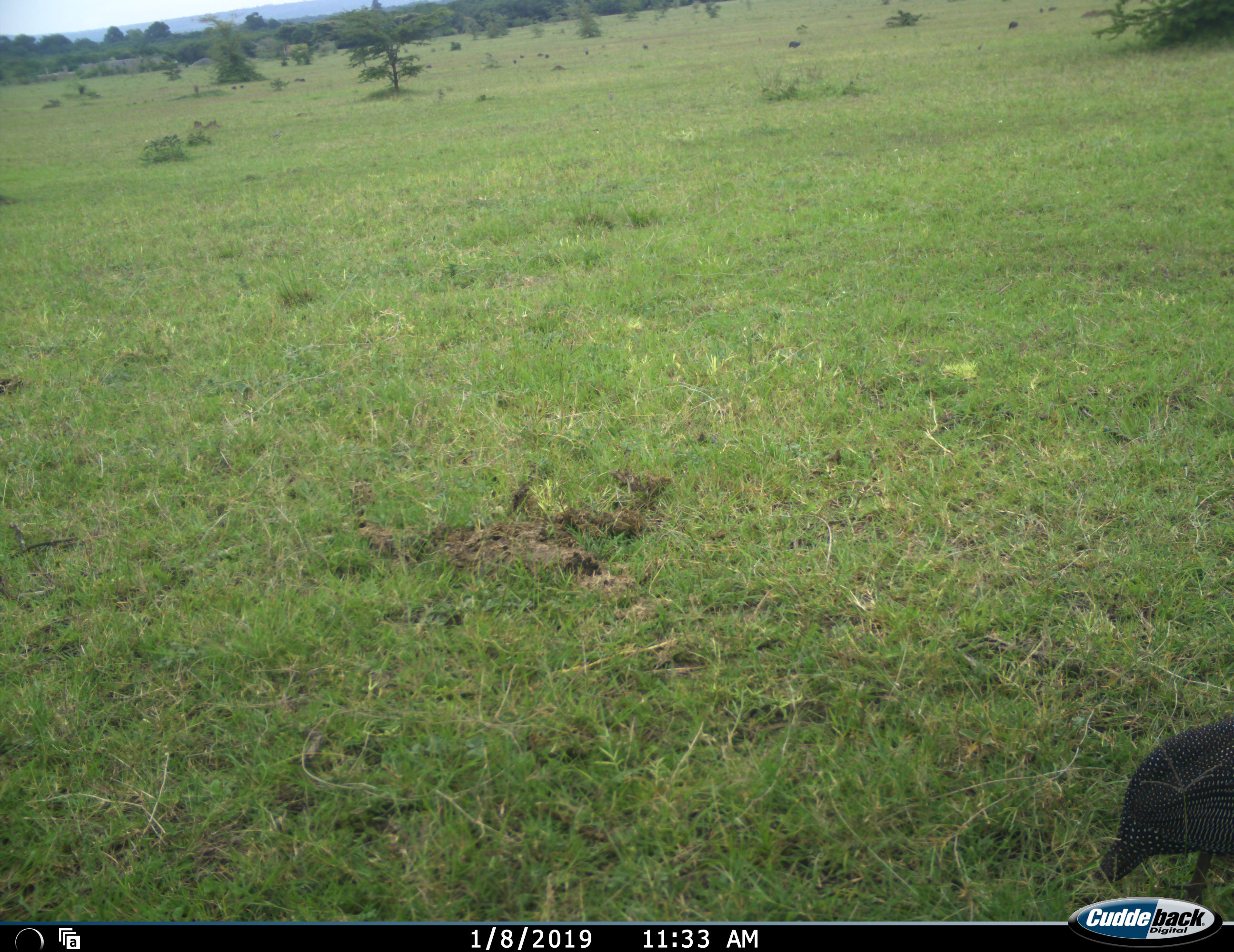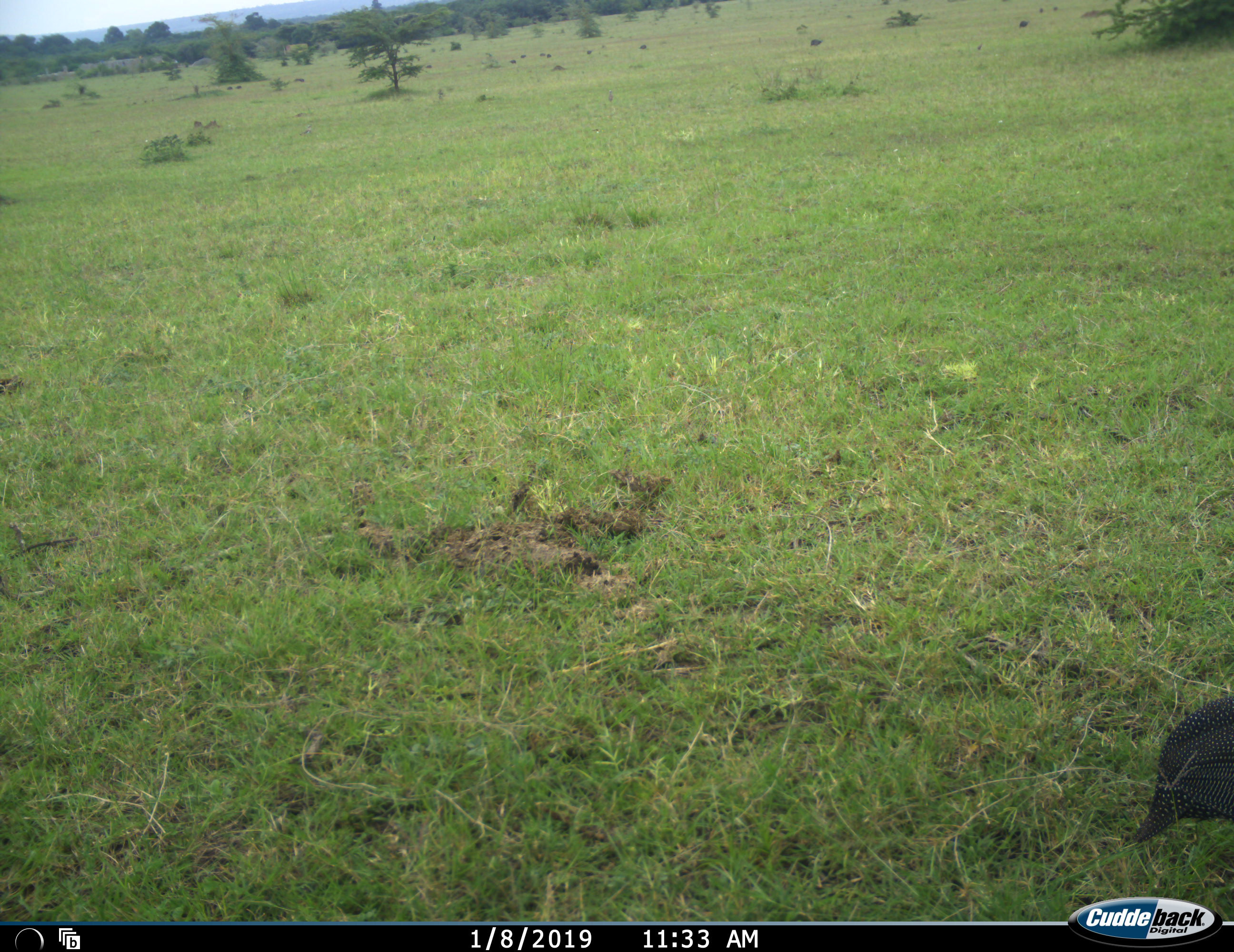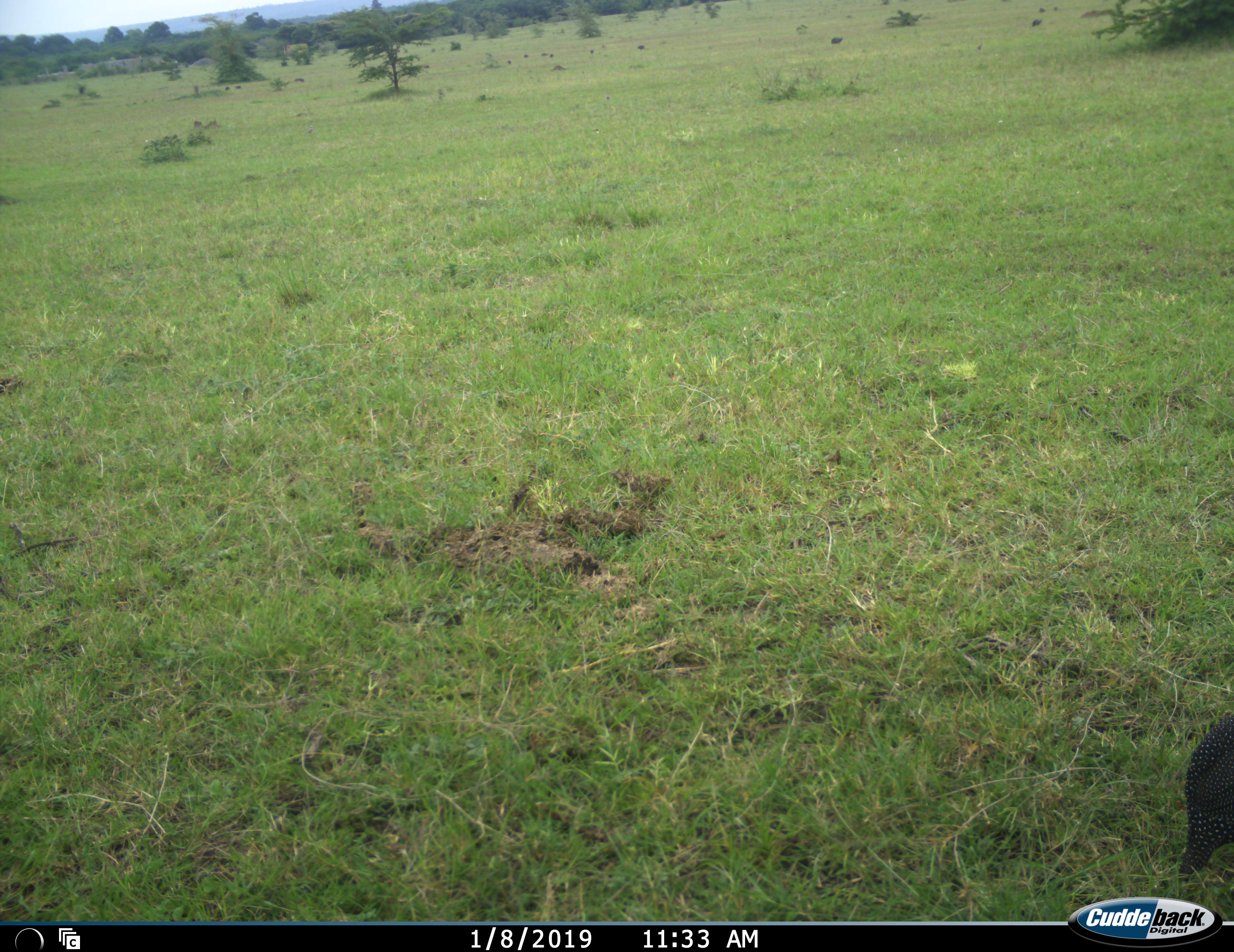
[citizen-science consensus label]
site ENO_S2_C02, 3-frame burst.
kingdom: Animalia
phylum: Chordata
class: Aves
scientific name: Aves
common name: bird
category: birdother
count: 1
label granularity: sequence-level